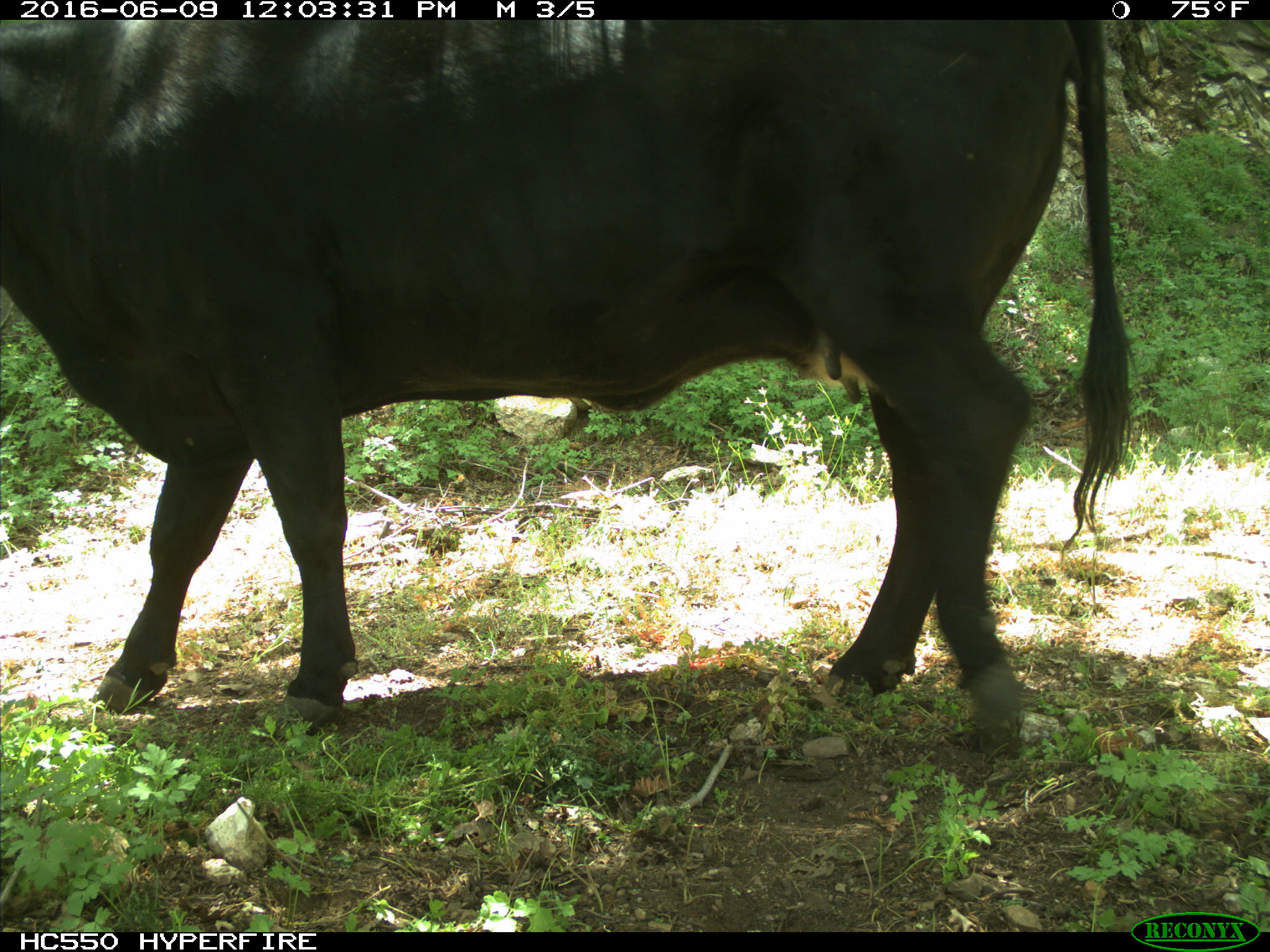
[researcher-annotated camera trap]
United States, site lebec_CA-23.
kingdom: Animalia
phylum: Chordata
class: Mammalia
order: Artiodactyla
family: Bovidae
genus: Bos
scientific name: Bos taurus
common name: domestic cow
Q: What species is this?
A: Bos taurus (domestic cow).